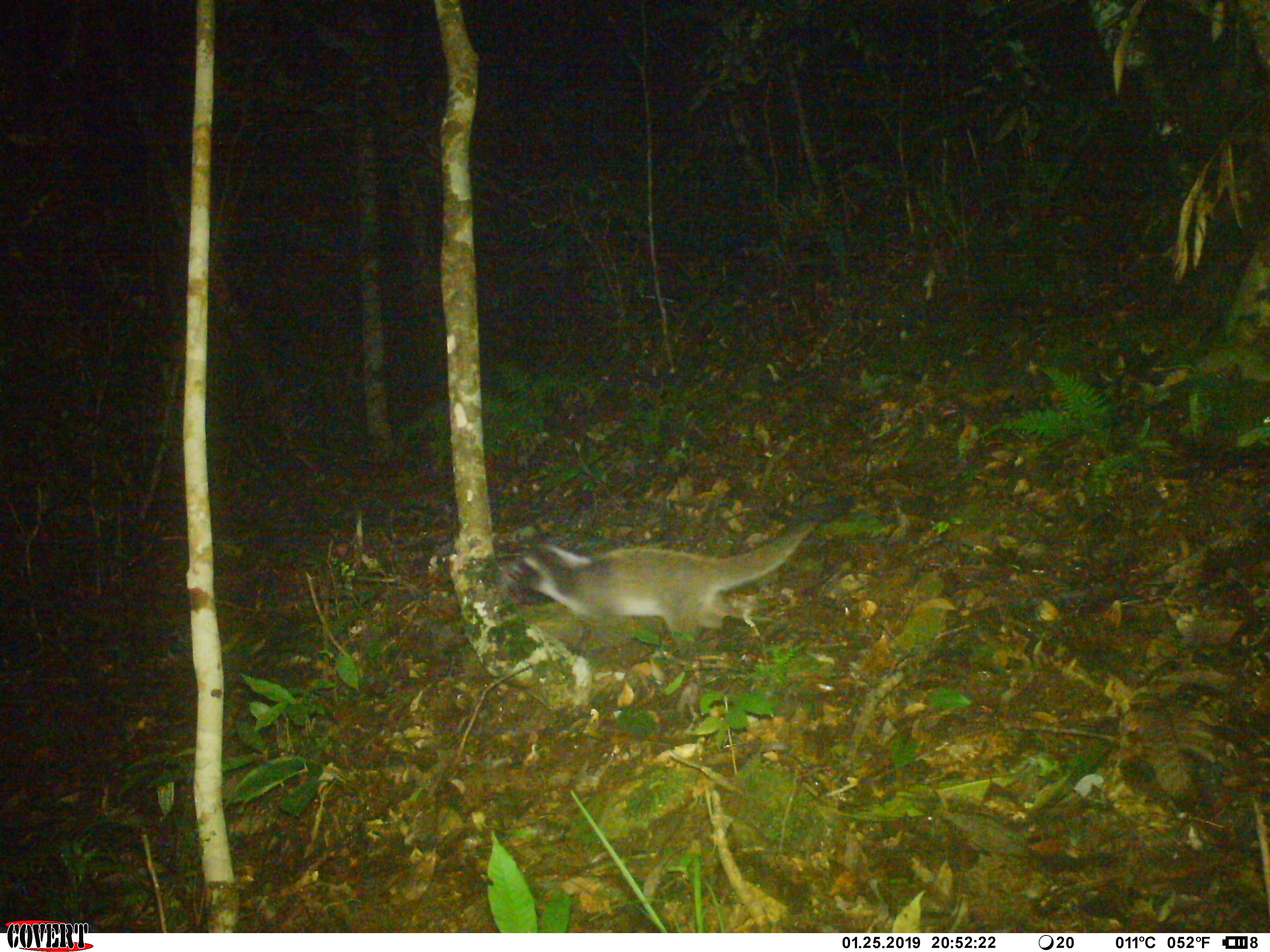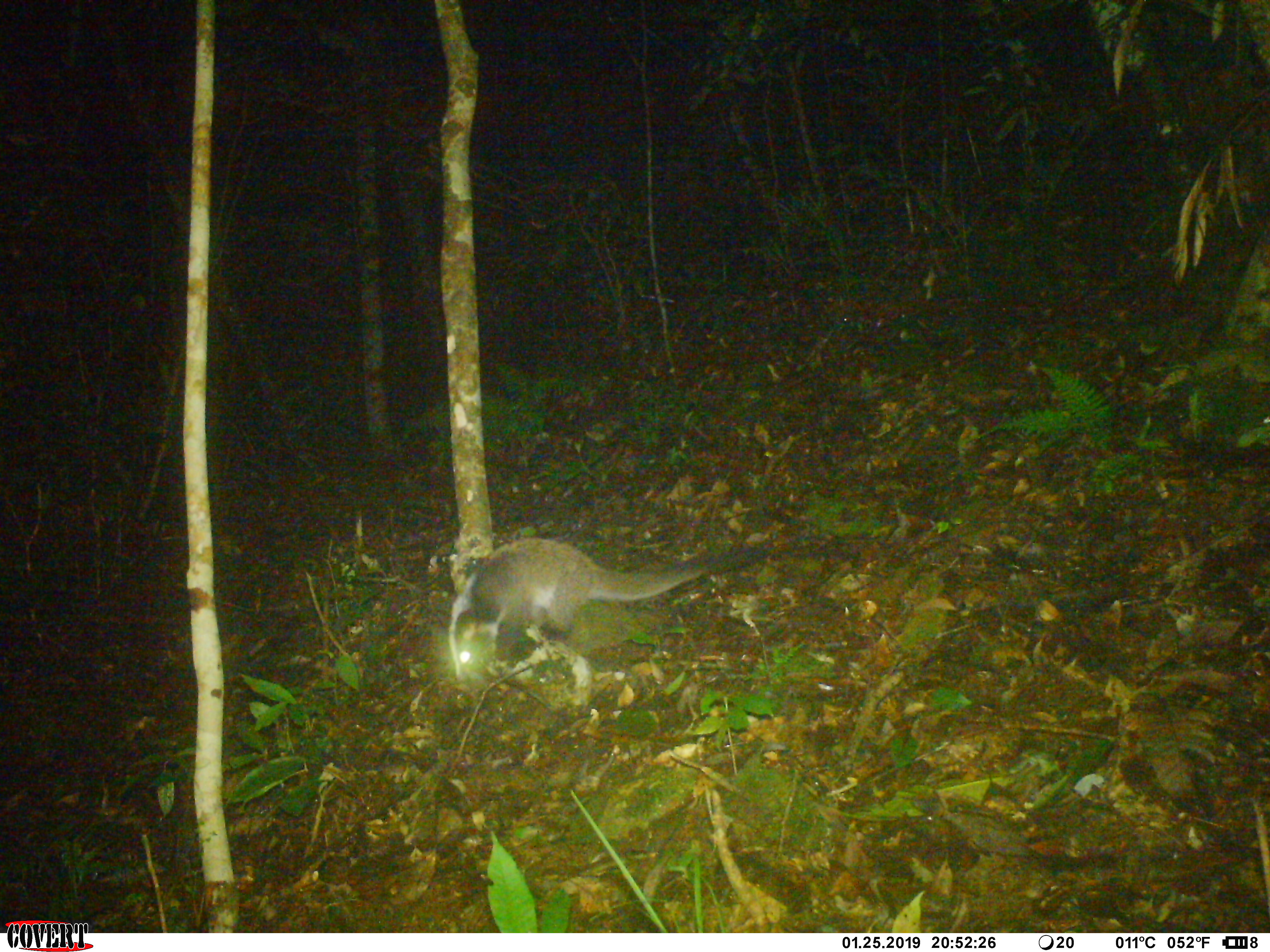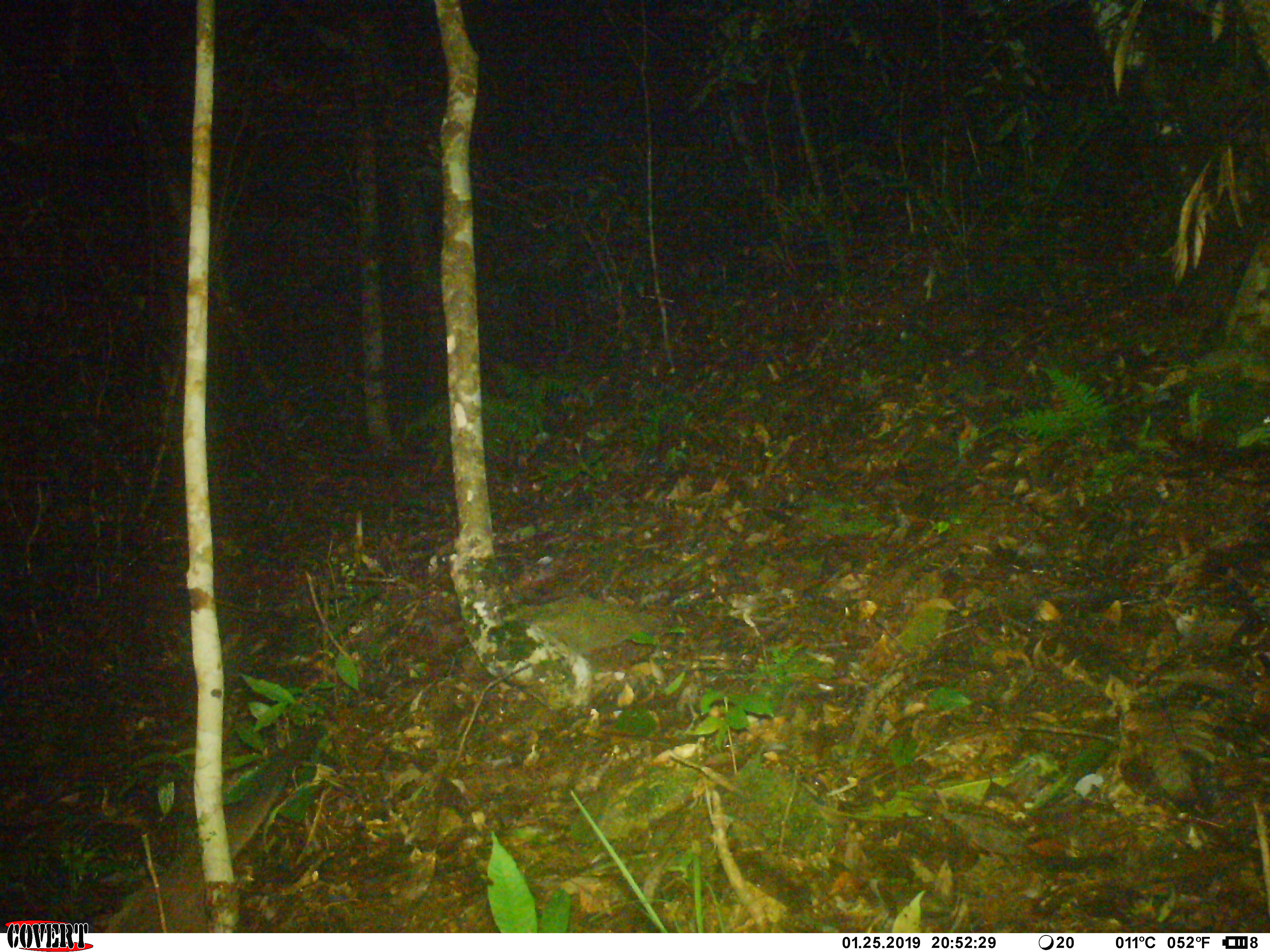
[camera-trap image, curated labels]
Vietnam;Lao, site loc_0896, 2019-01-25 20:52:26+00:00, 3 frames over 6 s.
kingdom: Animalia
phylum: Chordata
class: Mammalia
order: Carnivora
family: Viverridae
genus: Paguma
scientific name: Paguma larvata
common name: masked palm civet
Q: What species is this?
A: Masked palm civet (Paguma larvata).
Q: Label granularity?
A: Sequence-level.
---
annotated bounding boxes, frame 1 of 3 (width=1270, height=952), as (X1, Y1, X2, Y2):
masked palm civet: (498, 517, 819, 654)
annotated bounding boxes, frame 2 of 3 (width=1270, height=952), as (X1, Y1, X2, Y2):
masked palm civet: (444, 536, 771, 681)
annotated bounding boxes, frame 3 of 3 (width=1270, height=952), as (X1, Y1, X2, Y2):
masked palm civet: (94, 721, 327, 933)